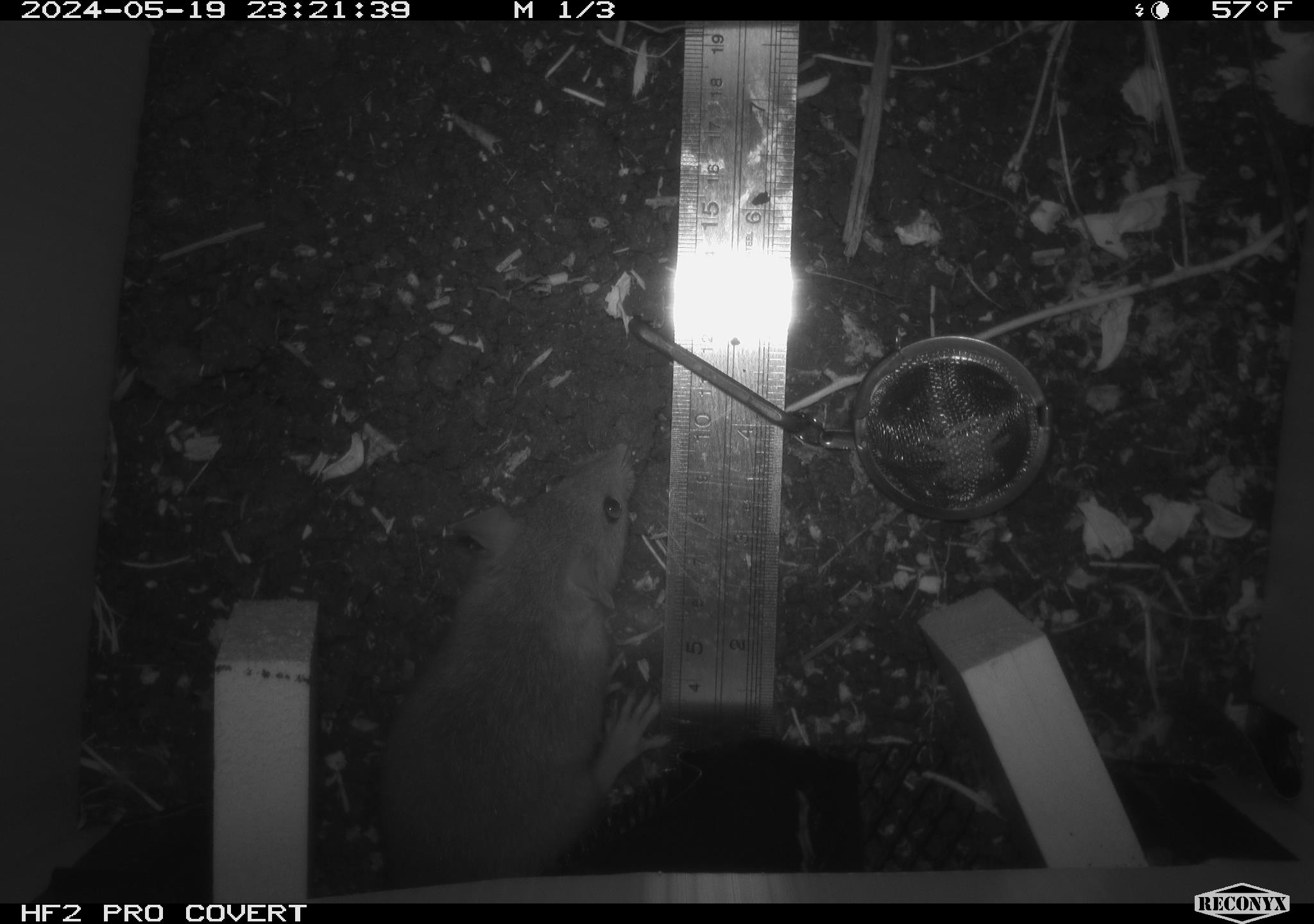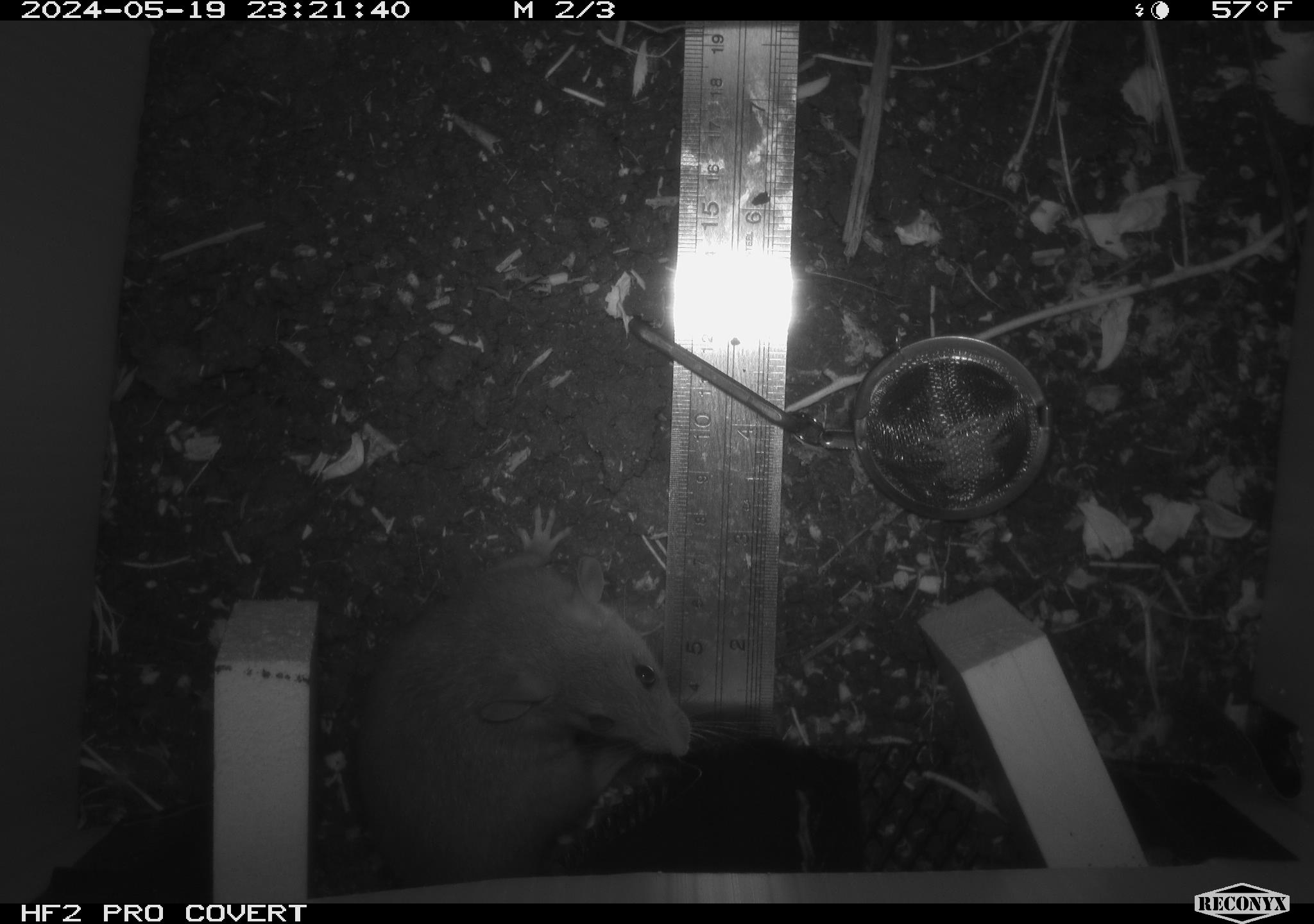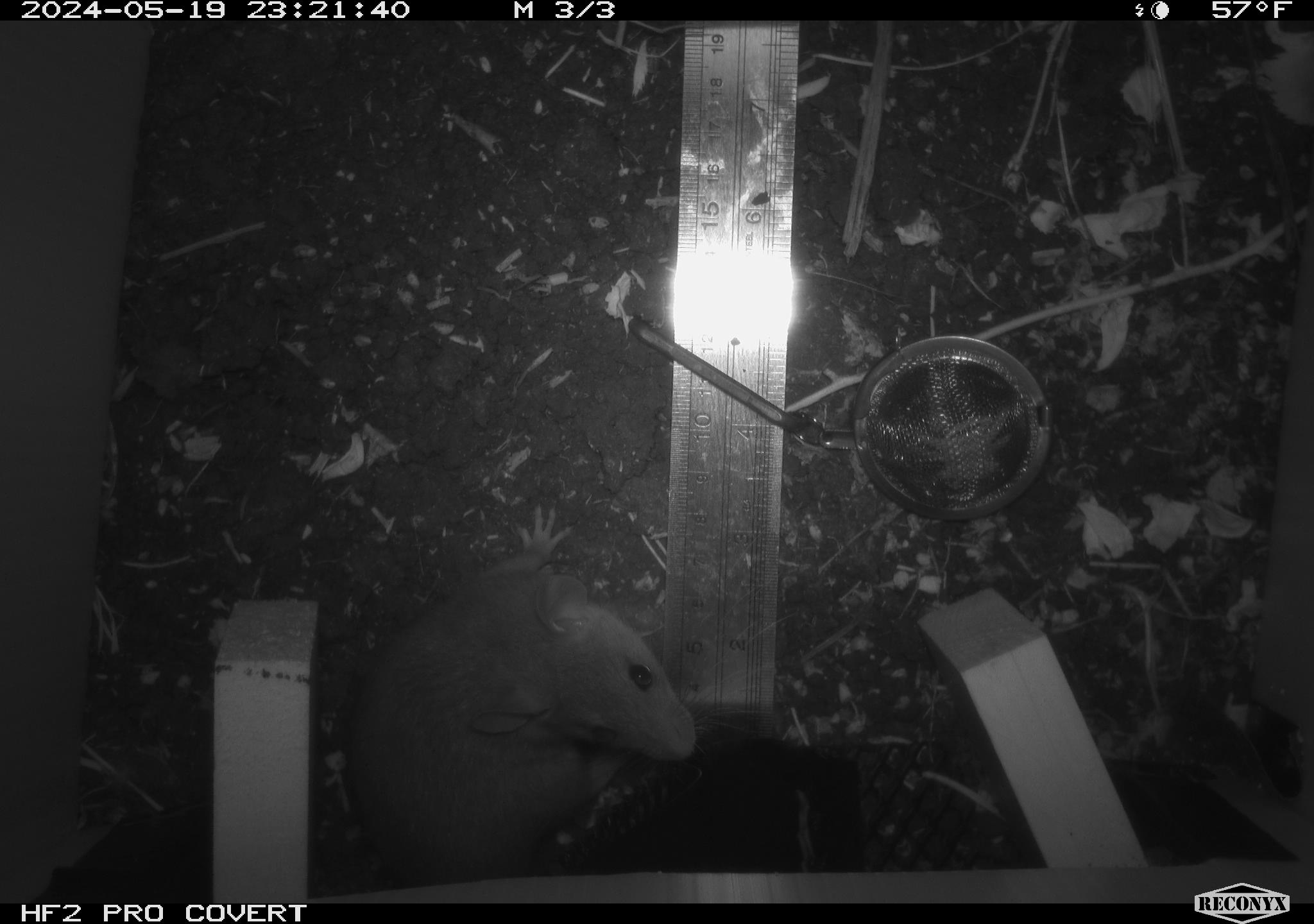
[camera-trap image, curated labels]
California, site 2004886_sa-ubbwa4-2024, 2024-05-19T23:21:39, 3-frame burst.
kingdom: Animalia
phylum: Chordata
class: Mammalia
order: Rodentia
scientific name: Rodentia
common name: woodrat or rat or mouse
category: woodrat or rat or mouse species